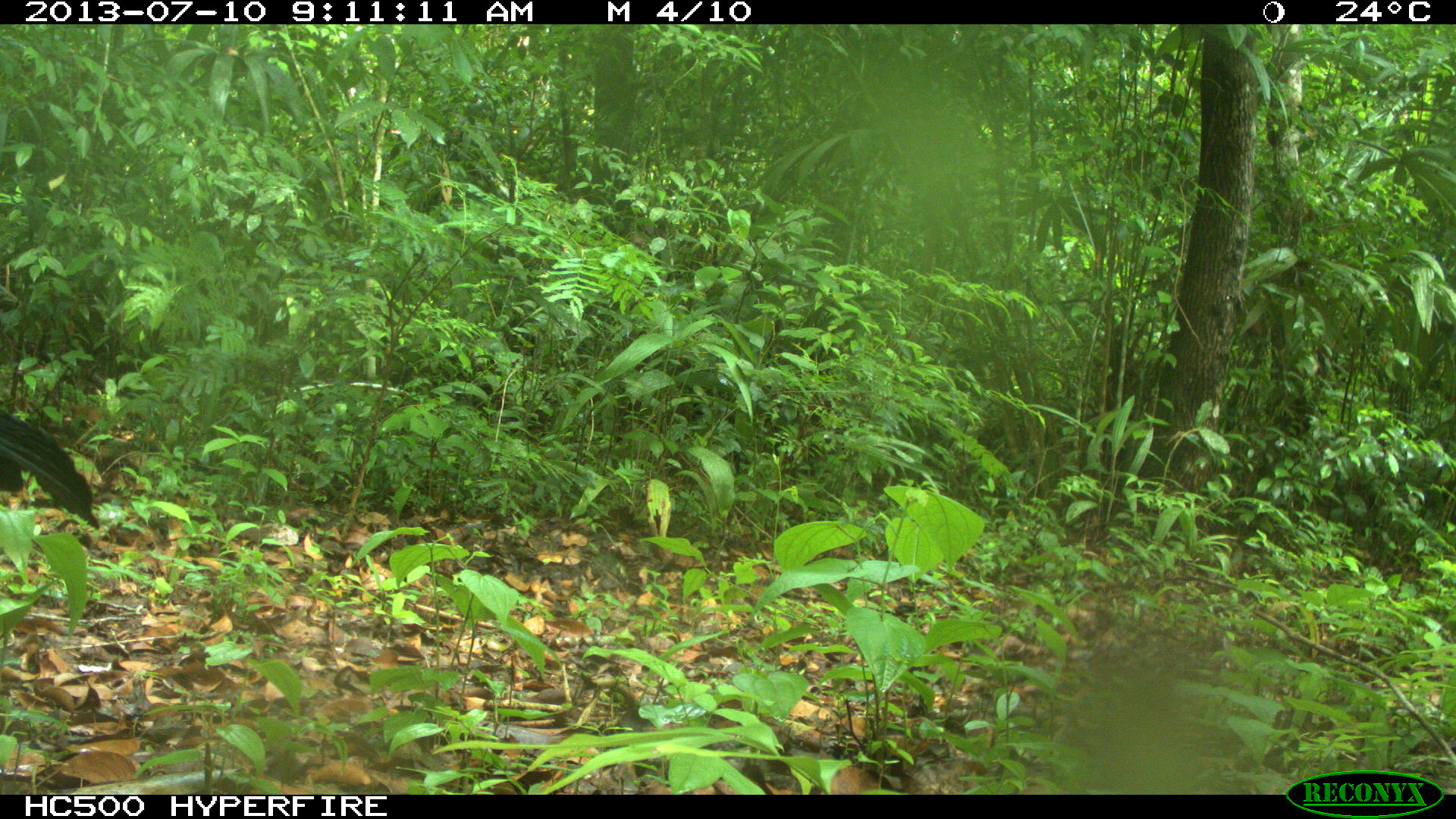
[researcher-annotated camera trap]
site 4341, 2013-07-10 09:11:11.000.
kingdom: Animalia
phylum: Chordata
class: Aves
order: Galliformes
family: Cracidae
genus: Crax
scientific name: Crax rubra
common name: great curassow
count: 1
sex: male